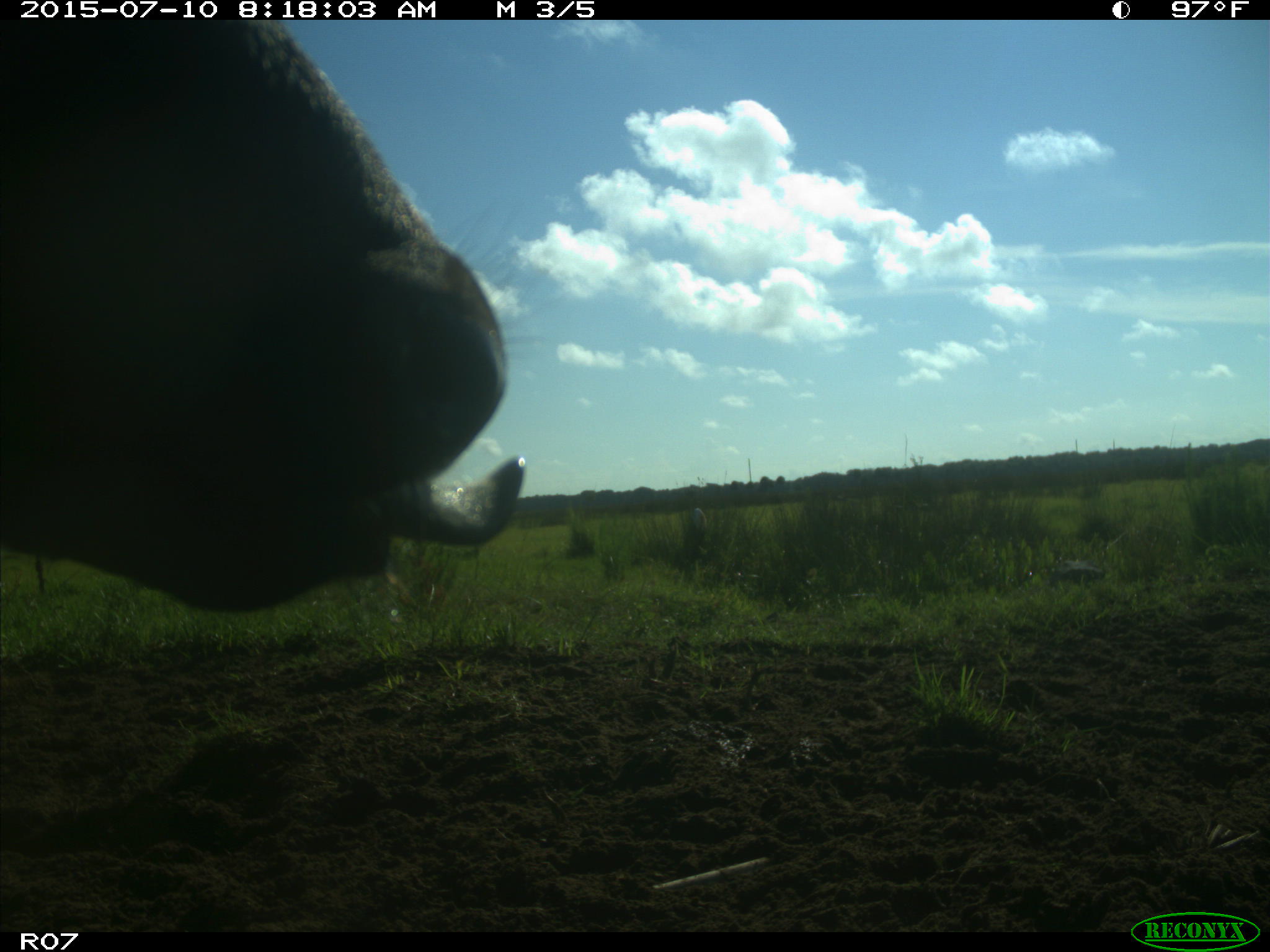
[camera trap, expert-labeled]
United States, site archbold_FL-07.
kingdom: Animalia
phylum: Chordata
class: Mammalia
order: Artiodactyla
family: Bovidae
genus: Bos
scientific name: Bos taurus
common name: domestic cow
Bos taurus (domestic cow).